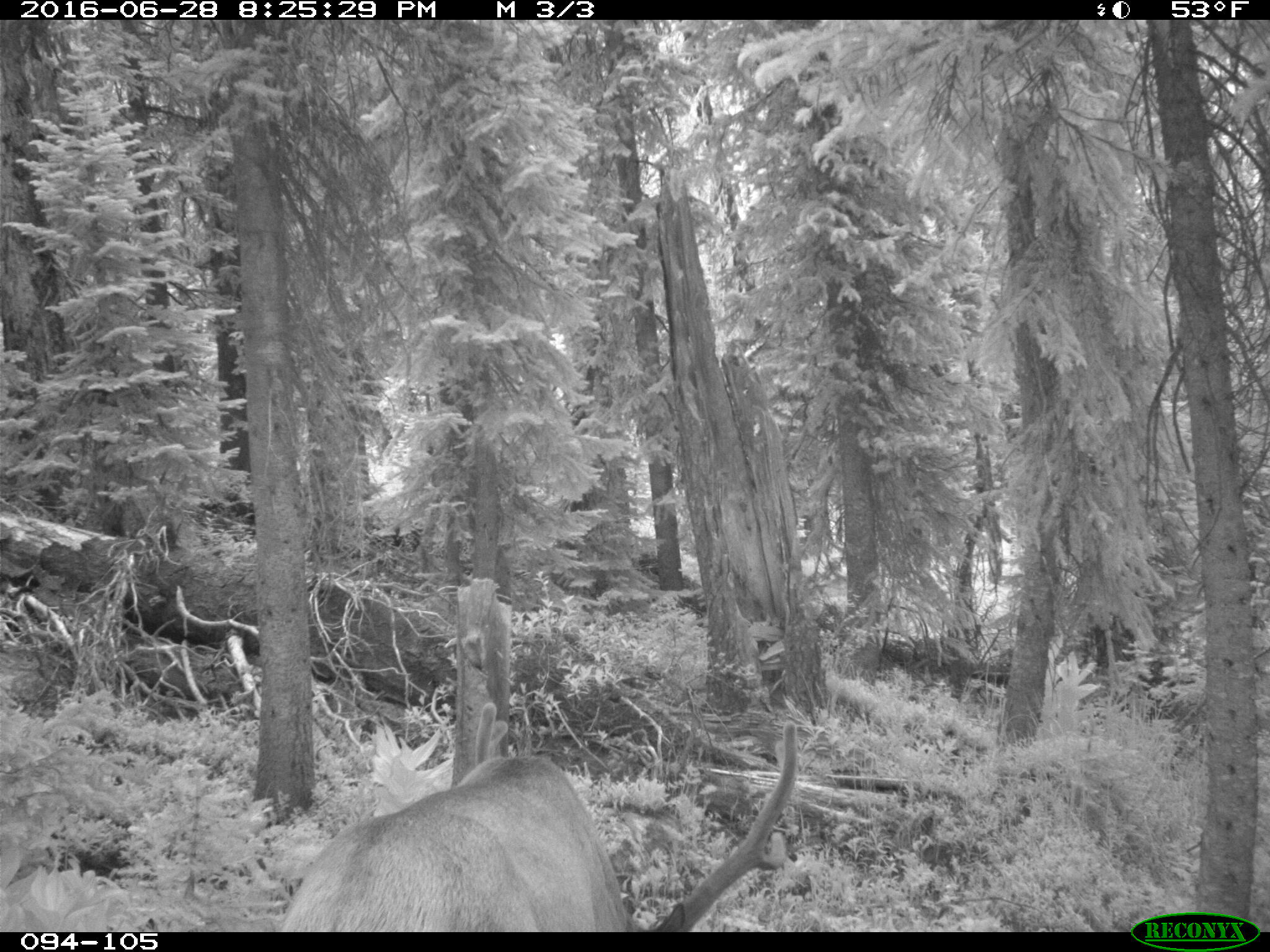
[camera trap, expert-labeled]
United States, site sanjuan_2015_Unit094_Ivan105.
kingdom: Animalia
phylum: Chordata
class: Mammalia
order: Artiodactyla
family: Cervidae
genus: Cervus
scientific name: Cervus elaphus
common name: red deer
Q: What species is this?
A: Cervus elaphus (red deer).